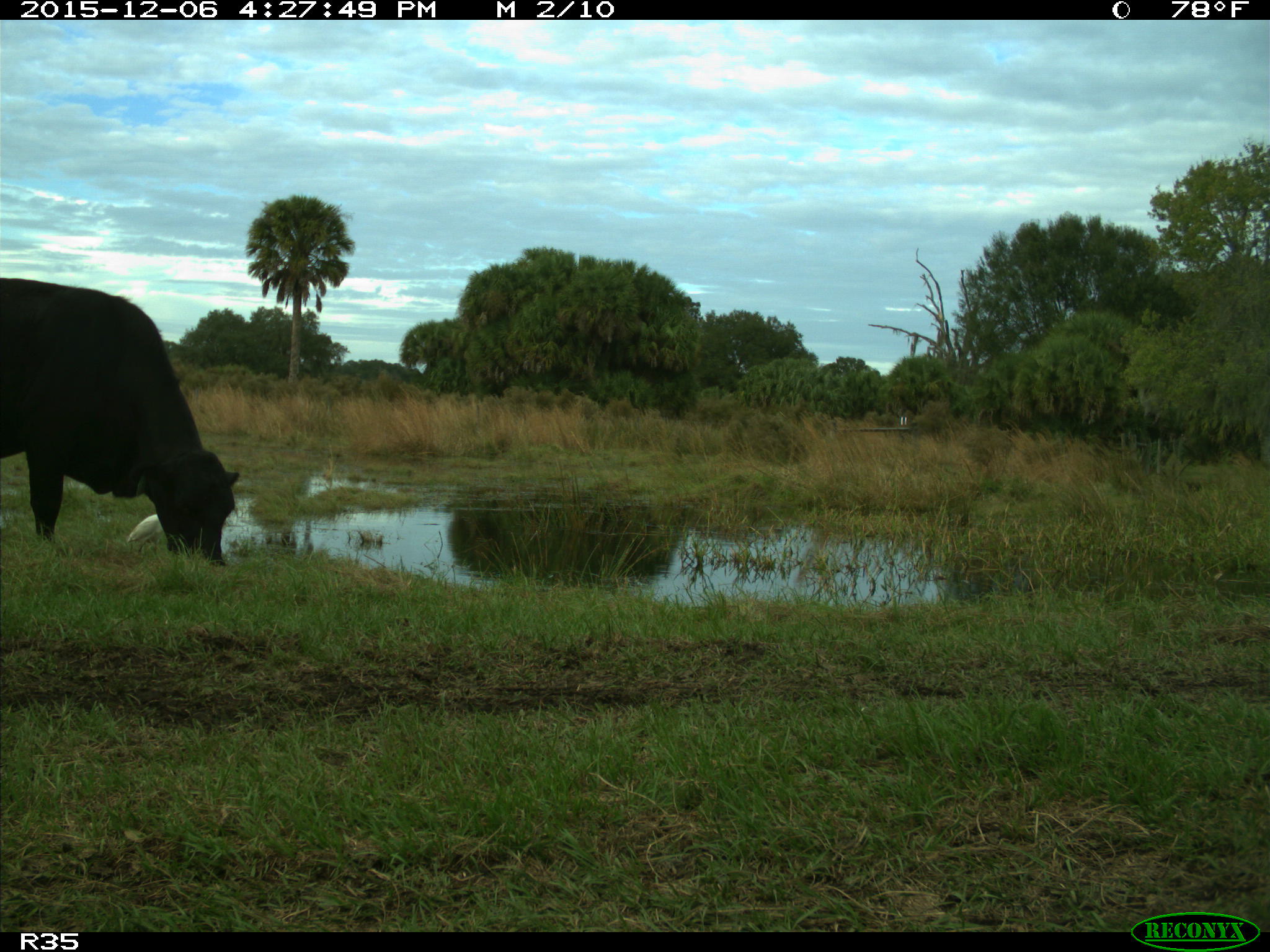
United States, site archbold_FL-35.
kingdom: Animalia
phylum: Chordata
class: Mammalia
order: Artiodactyla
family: Bovidae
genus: Bos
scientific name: Bos taurus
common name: domestic cow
Bos taurus (domestic cow).